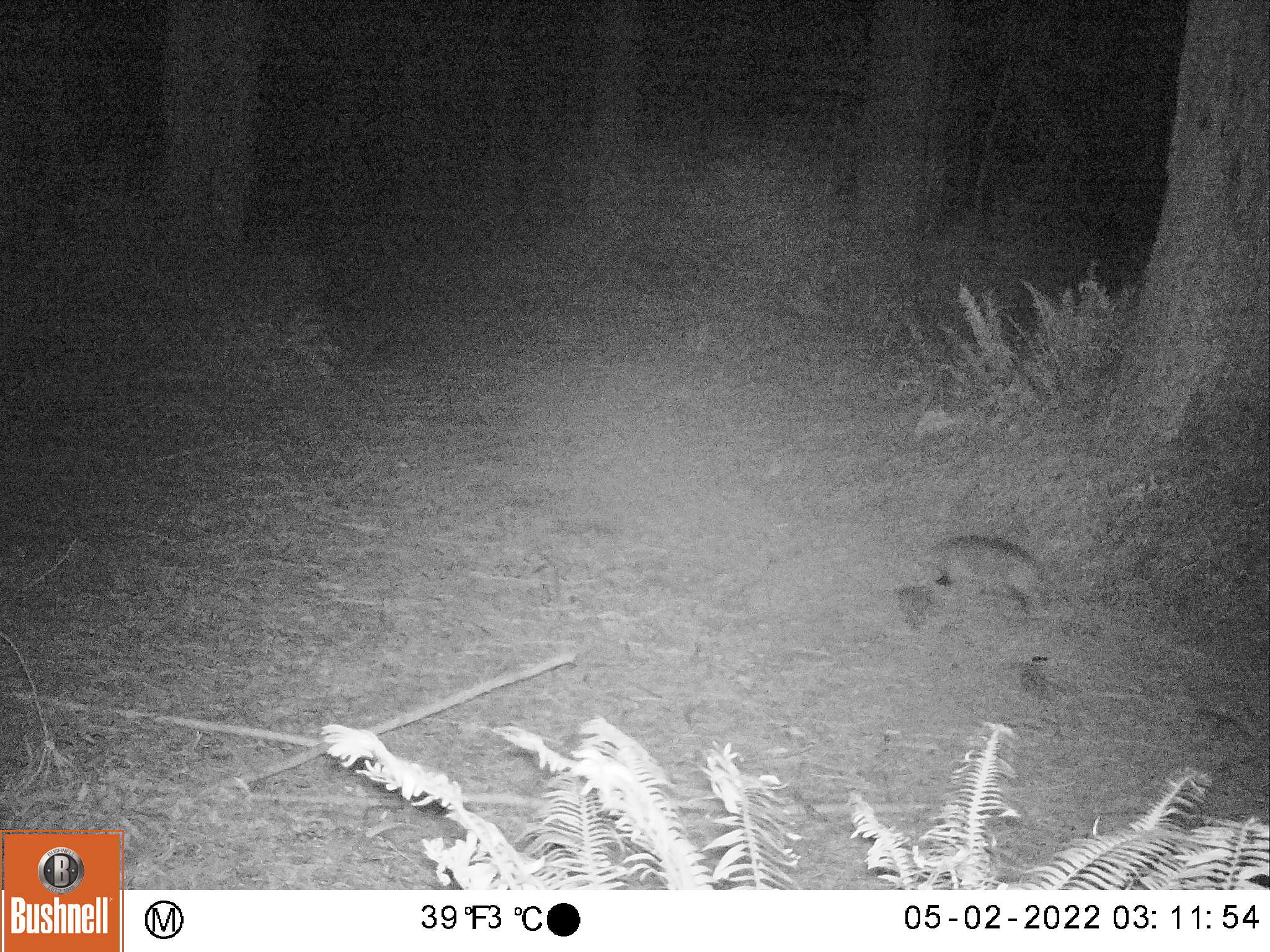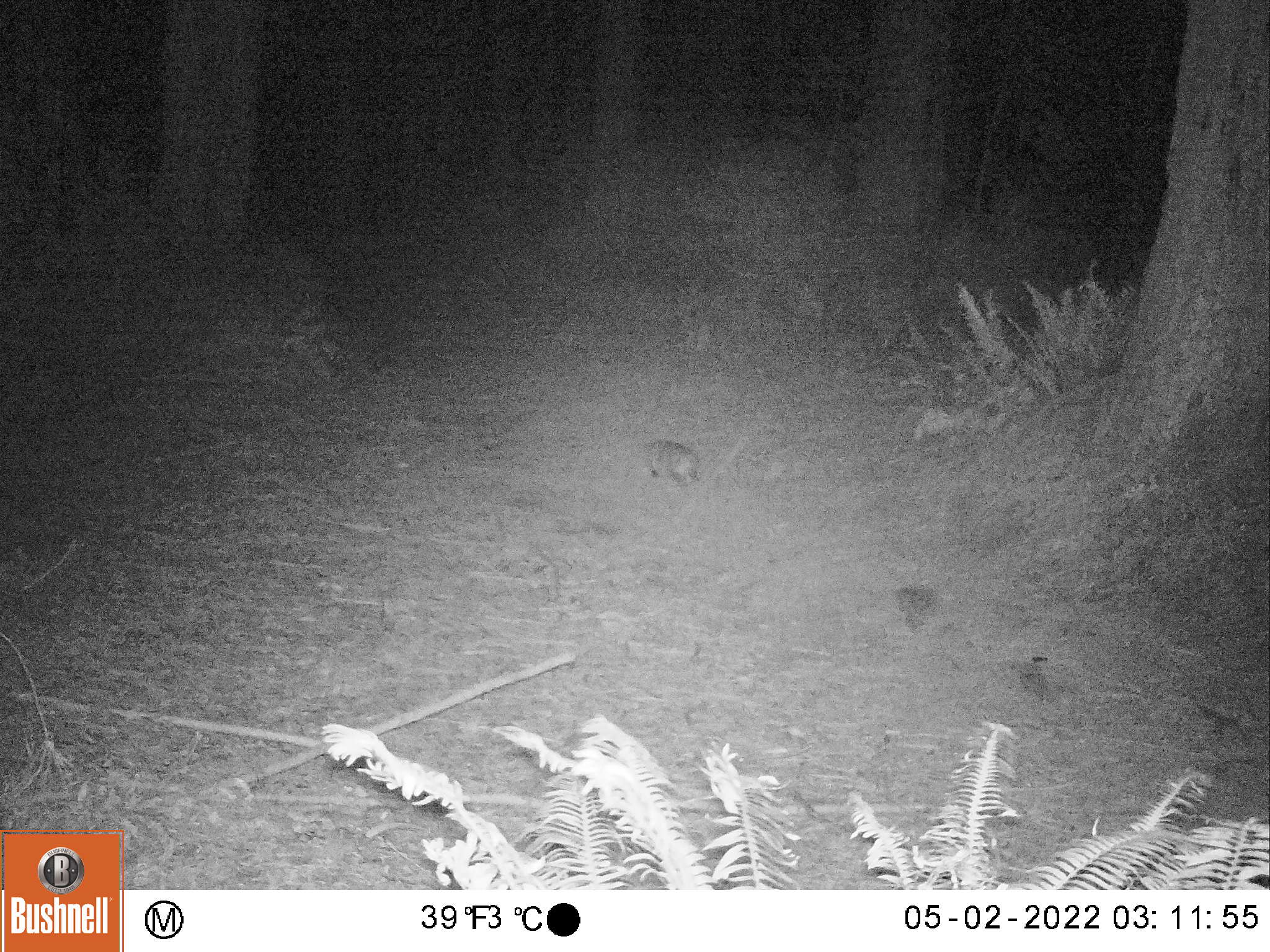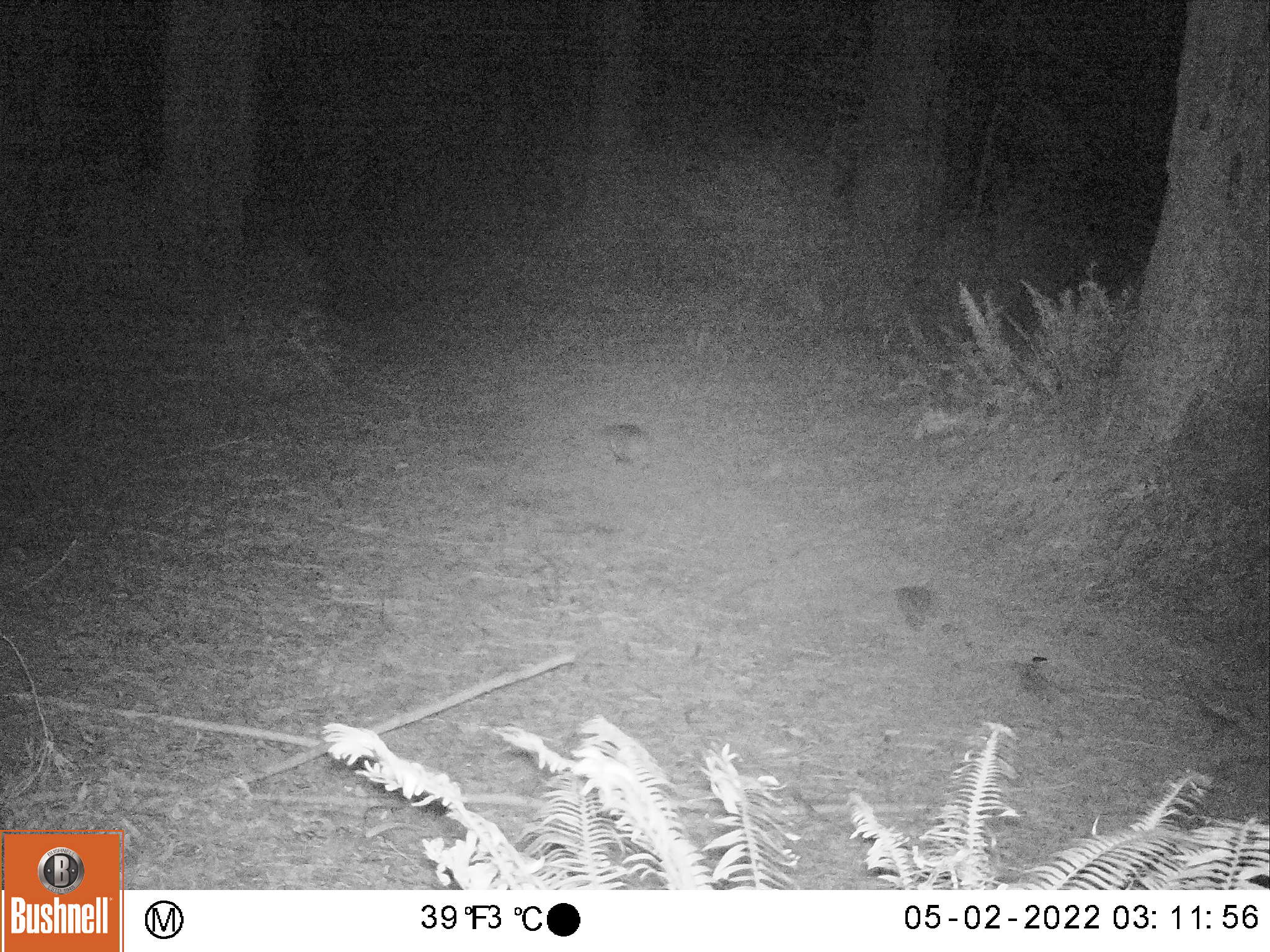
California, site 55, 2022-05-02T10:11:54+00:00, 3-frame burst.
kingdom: Animalia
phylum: Chordata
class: Mammalia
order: Didelphimorphia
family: Didelphidae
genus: Didelphis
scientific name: Didelphis virginiana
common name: virginia opossum